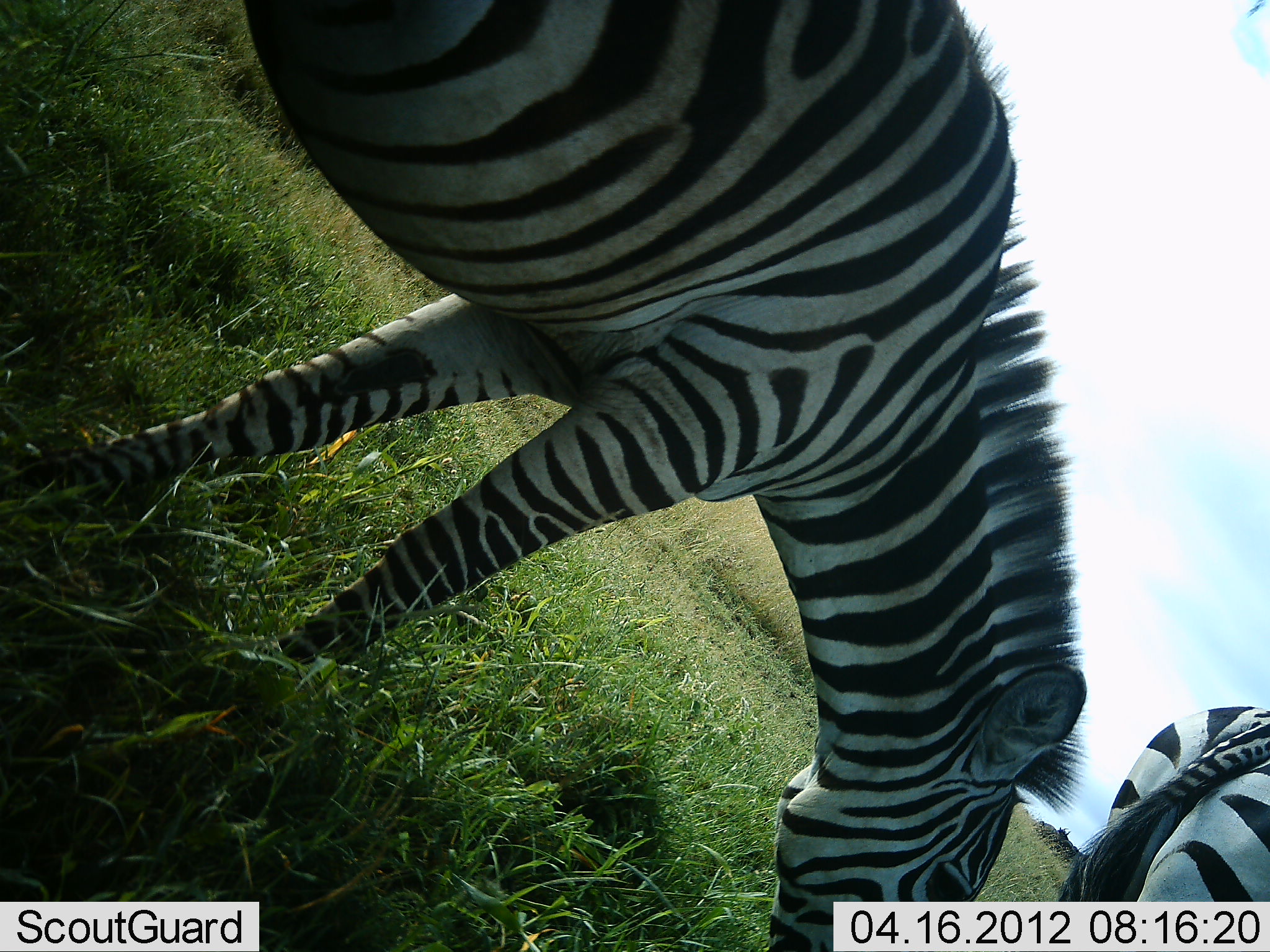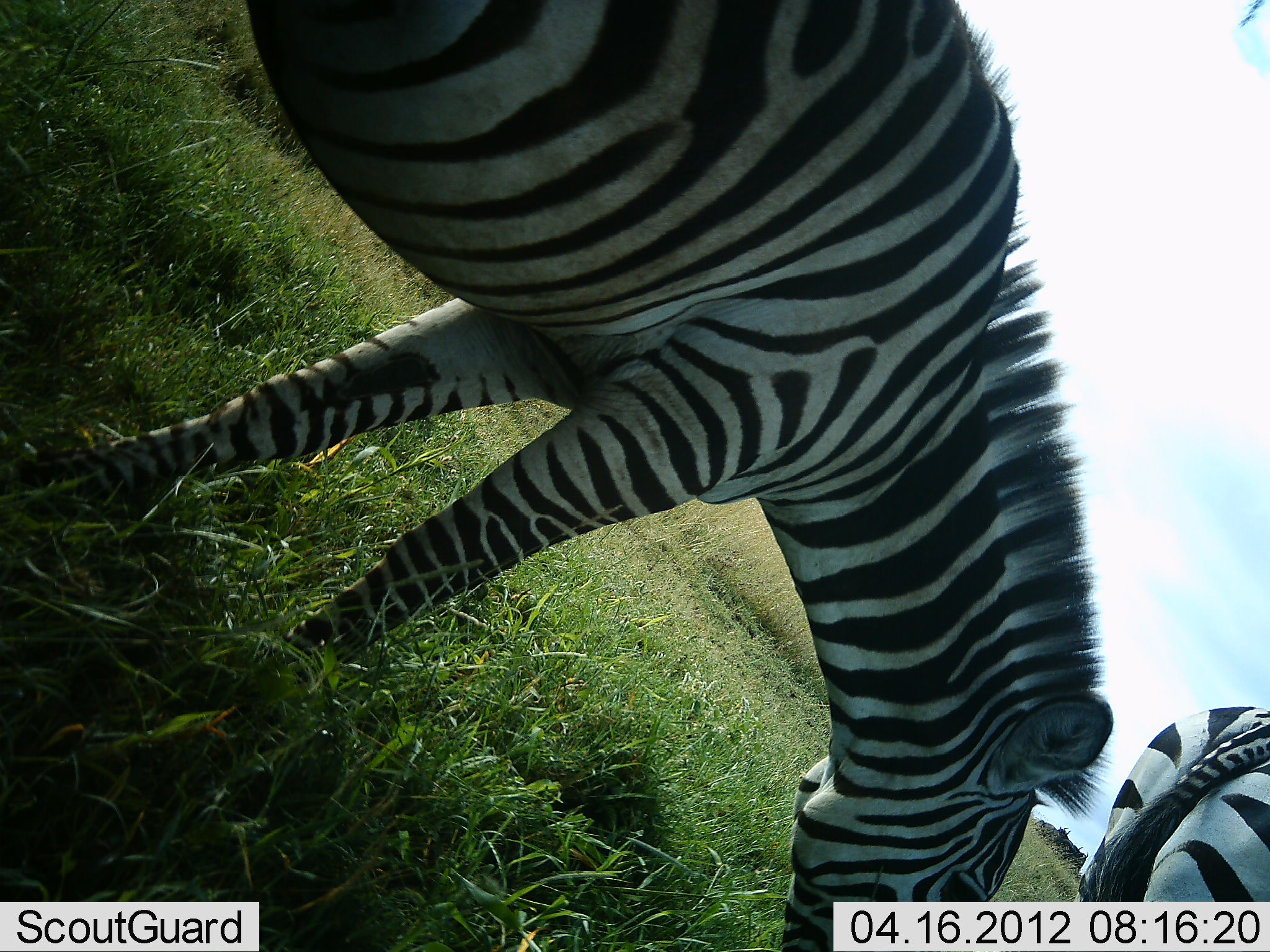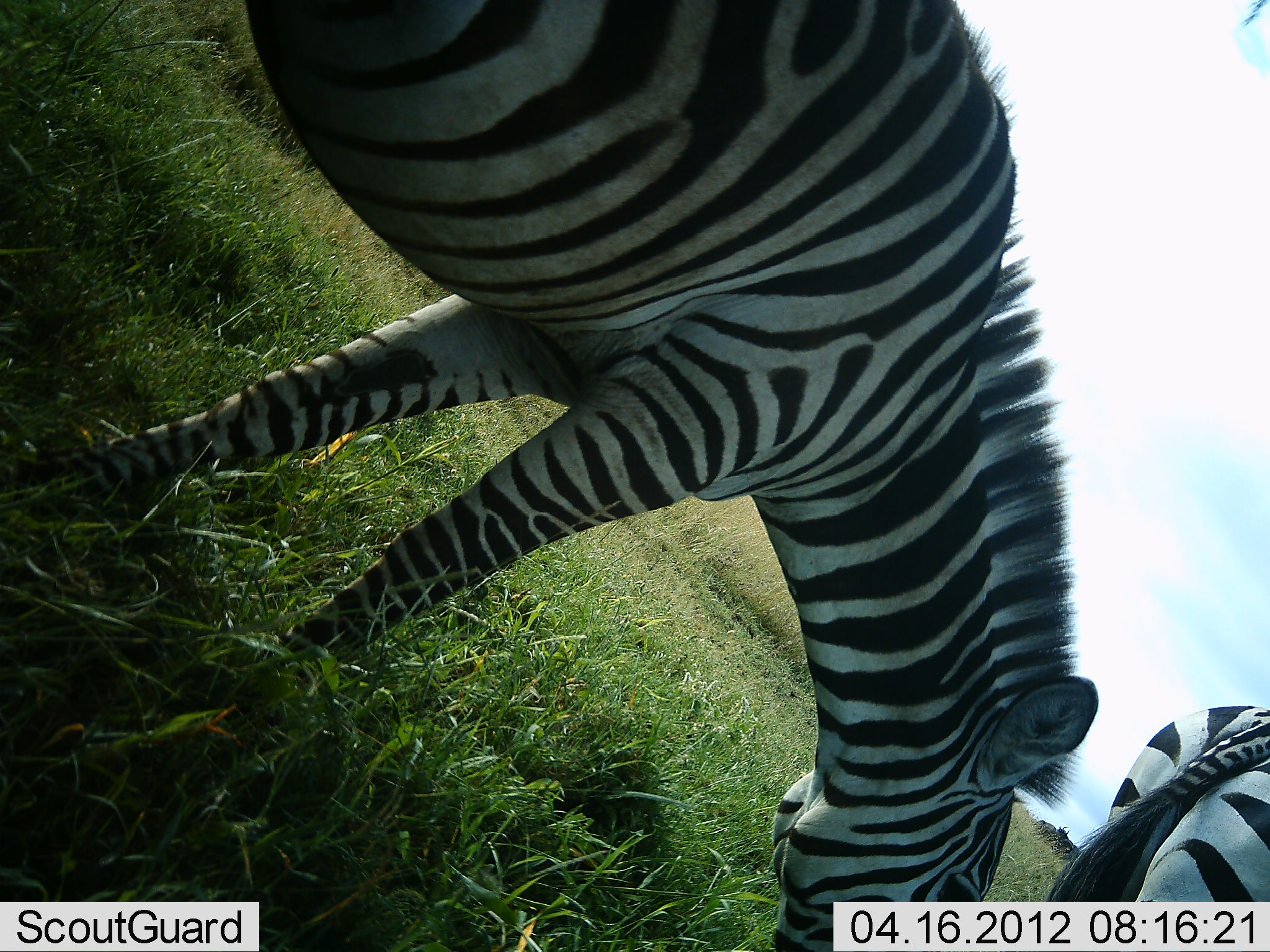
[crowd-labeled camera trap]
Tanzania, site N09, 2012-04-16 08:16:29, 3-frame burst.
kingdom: Animalia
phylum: Chordata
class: Mammalia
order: Perissodactyla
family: Equidae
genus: Equus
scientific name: Equus quagga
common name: plains zebra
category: zebra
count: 2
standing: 47%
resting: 0%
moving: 0%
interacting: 0%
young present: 0%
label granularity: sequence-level